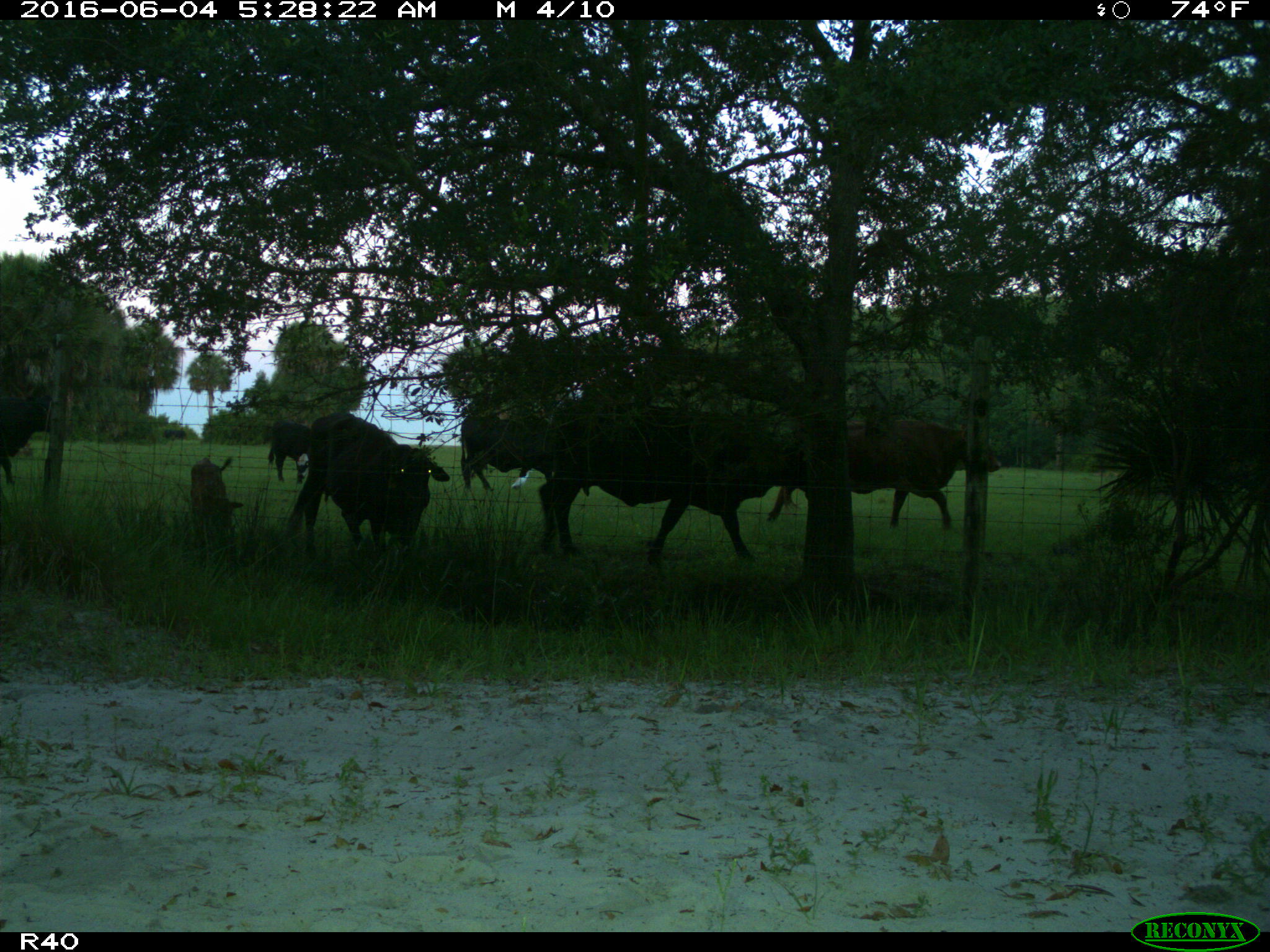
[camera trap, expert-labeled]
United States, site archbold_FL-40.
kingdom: Animalia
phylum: Chordata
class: Mammalia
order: Artiodactyla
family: Bovidae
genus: Bos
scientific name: Bos taurus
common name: domestic cow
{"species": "Bos taurus (domestic cow)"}